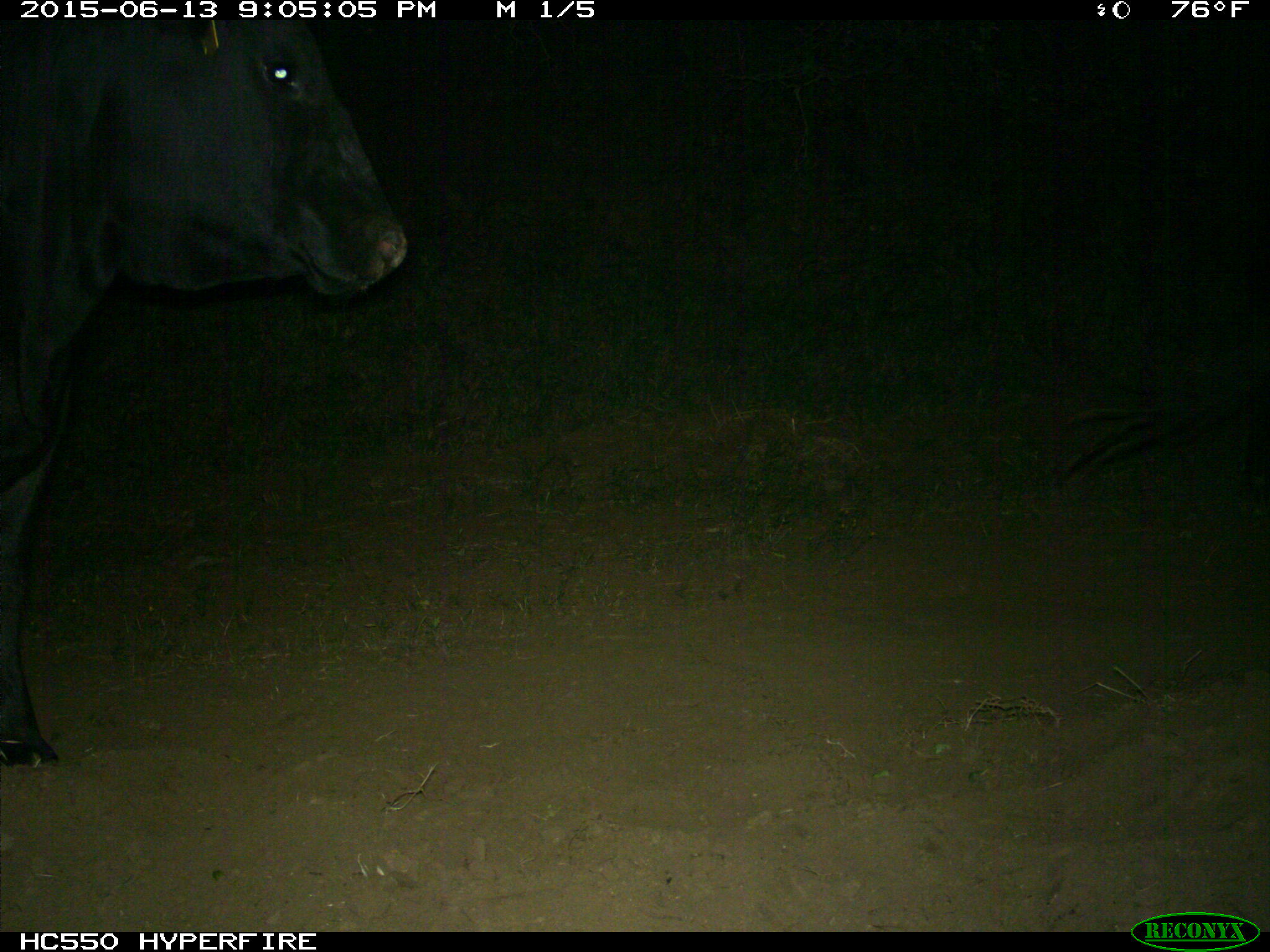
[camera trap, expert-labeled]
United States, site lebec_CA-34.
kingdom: Animalia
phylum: Chordata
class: Mammalia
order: Artiodactyla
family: Bovidae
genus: Bos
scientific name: Bos taurus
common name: domestic cow